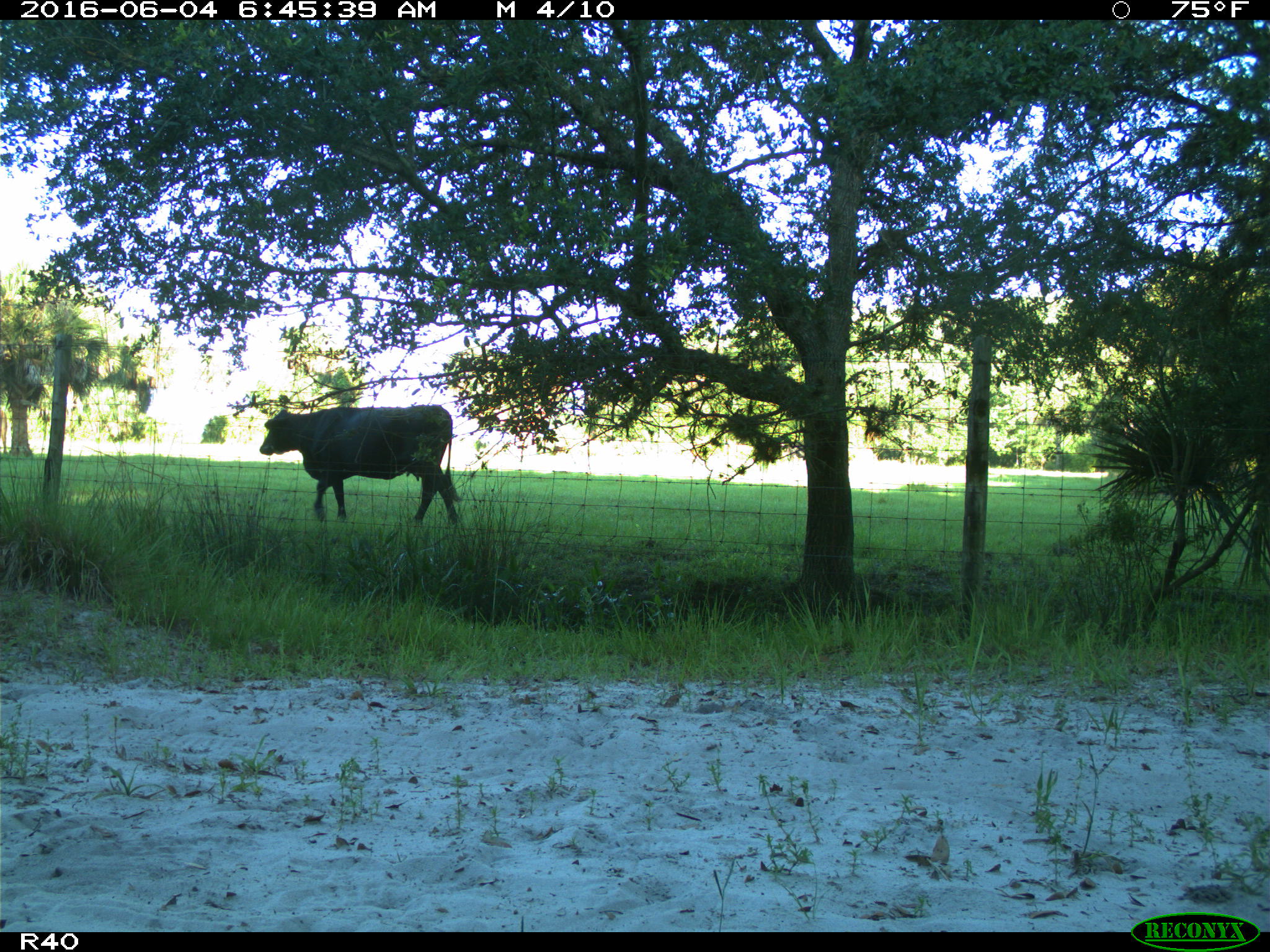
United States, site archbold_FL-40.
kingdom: Animalia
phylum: Chordata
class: Mammalia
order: Artiodactyla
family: Bovidae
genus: Bos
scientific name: Bos taurus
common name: domestic cow